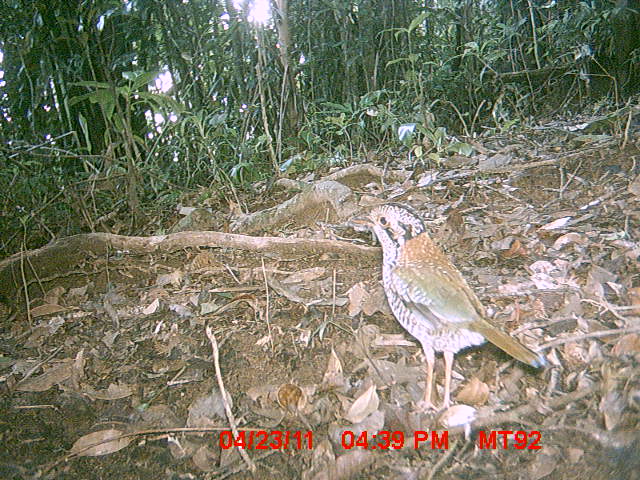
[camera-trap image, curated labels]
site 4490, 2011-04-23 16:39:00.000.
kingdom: Animalia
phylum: Chordata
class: Aves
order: Coraciiformes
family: Brachypteraciidae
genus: Brachypteracias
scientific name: Brachypteracias squamiger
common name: scaly ground roller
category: geobiastes squamiger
Geobiastes squamiger (scaly ground roller) (Brachypteracias squamiger), count 1.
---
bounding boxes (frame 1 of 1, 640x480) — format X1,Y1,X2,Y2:
geobiastes squamiger: 346,200,543,413